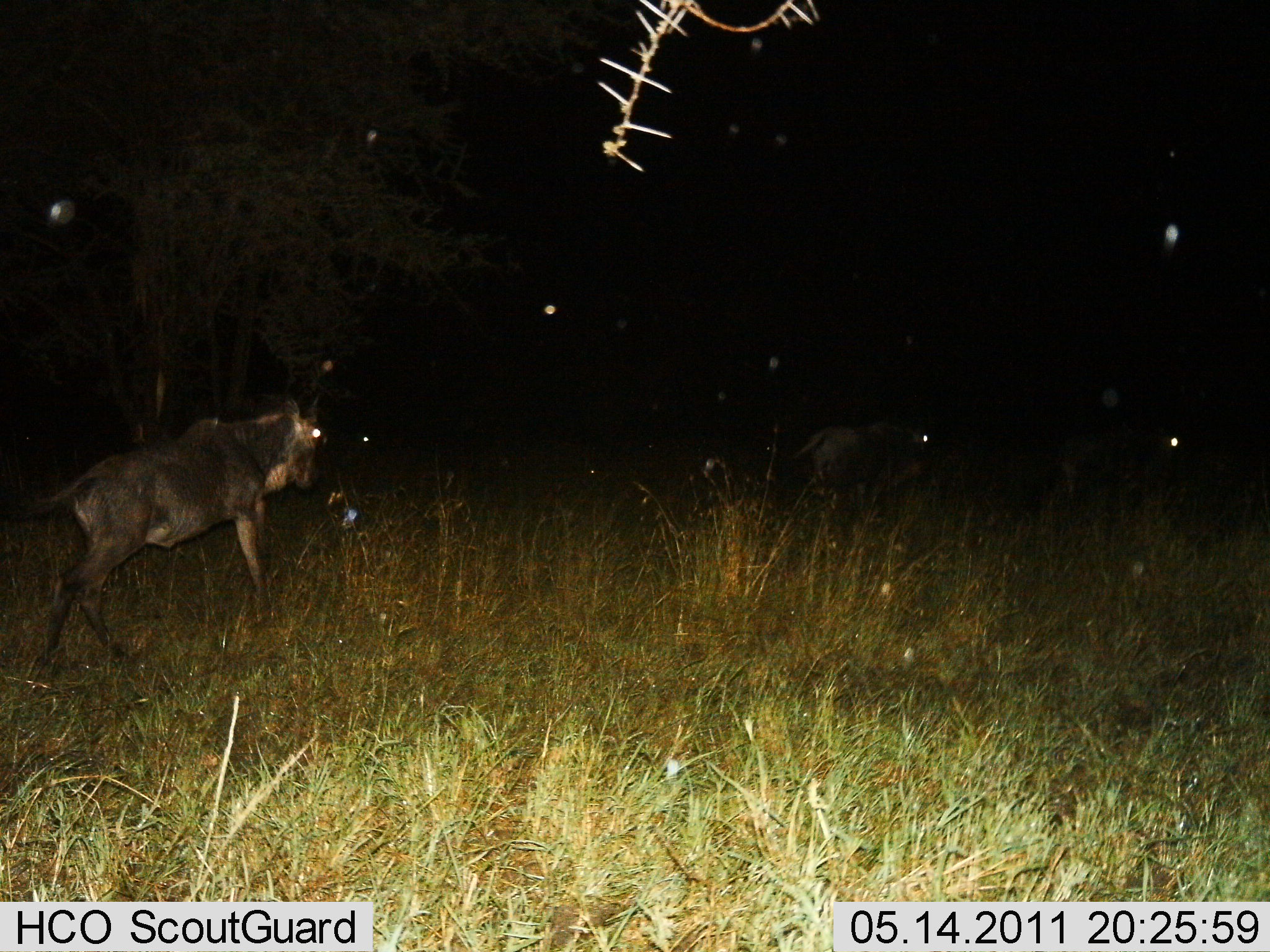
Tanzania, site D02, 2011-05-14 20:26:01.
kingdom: Animalia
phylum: Chordata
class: Mammalia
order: Artiodactyla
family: Bovidae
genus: Connochaetes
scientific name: Connochaetes taurinus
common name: blue wildebeest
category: wildebeest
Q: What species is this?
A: Wildebeest (blue wildebeest) (Connochaetes taurinus).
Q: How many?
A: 2.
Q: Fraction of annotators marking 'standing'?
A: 0%.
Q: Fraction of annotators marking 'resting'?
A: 0%.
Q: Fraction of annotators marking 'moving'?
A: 100%.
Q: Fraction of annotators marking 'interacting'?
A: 0%.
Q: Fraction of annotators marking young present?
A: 0%.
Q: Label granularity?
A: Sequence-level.